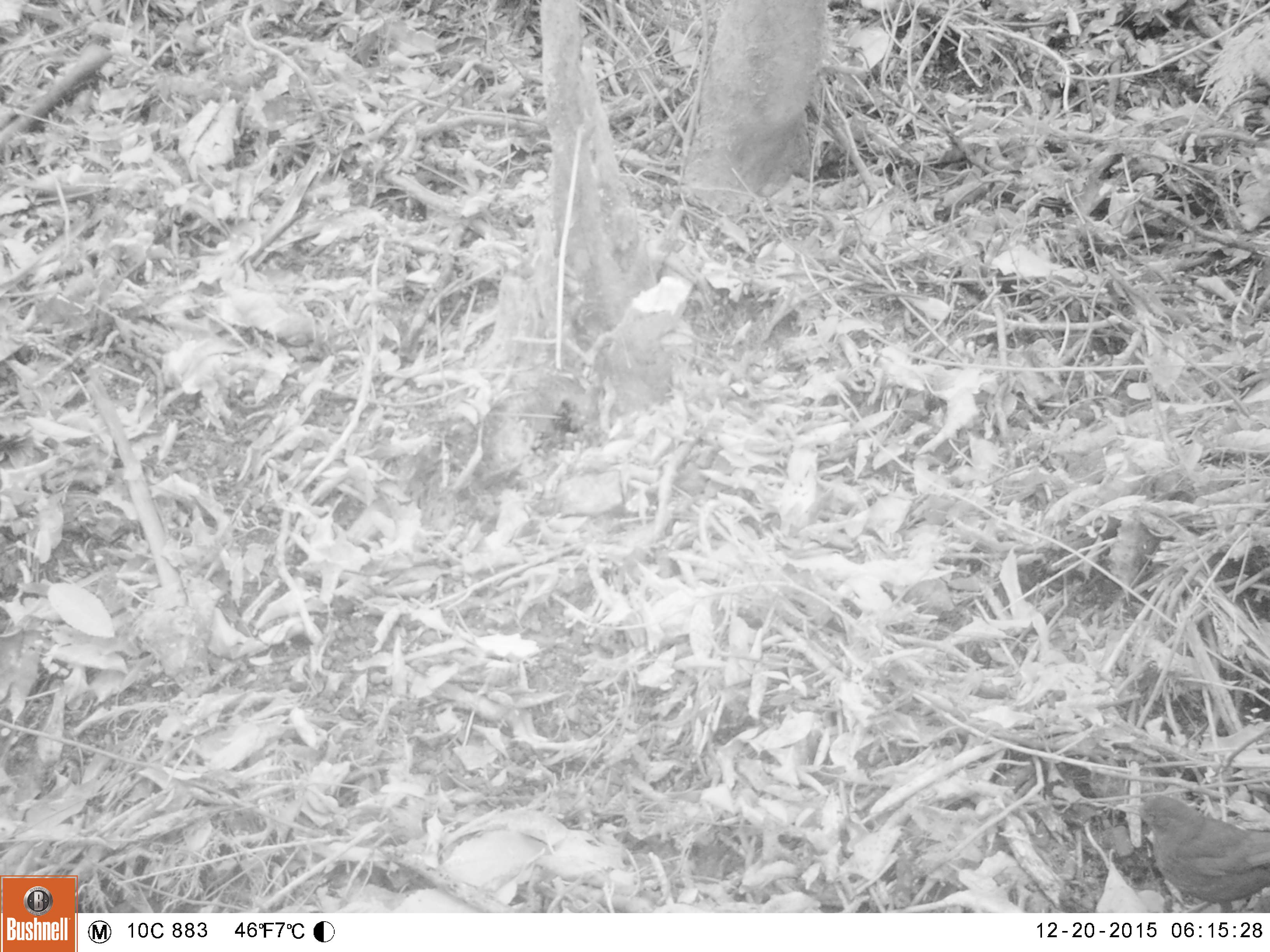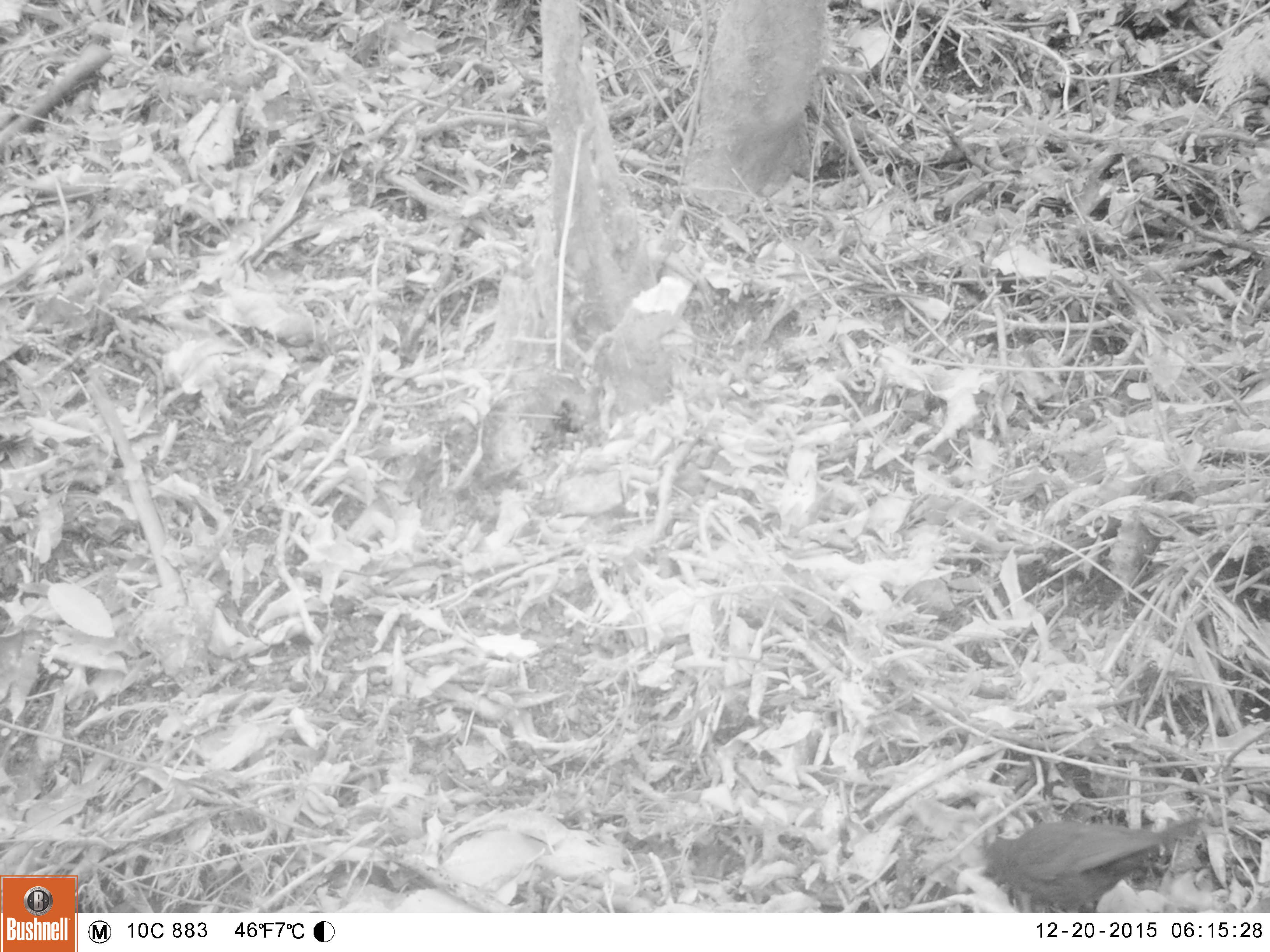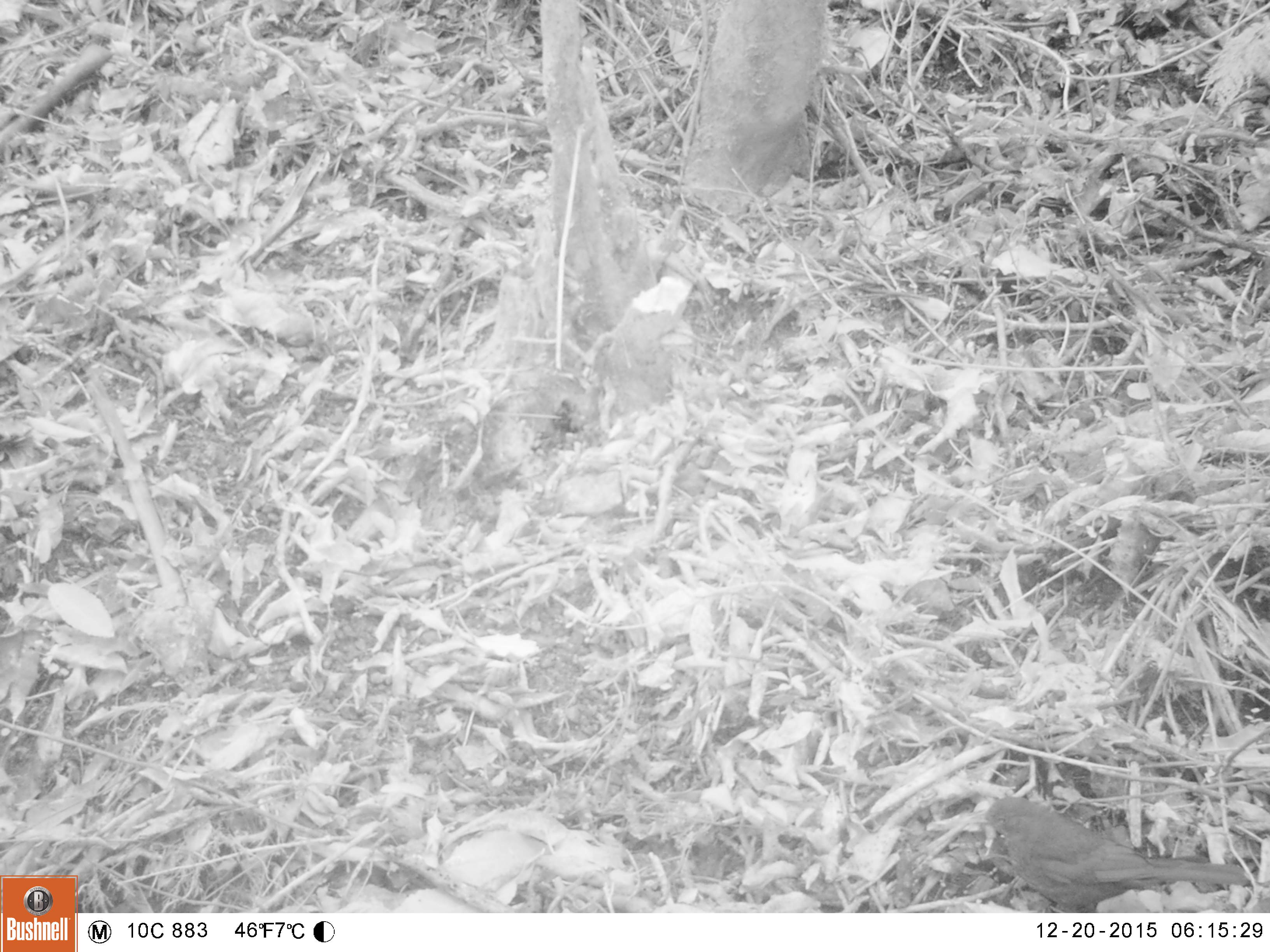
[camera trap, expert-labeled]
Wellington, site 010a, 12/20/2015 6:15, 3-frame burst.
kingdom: Animalia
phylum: Chordata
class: Aves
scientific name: Aves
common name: bird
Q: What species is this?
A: Bird (Aves).